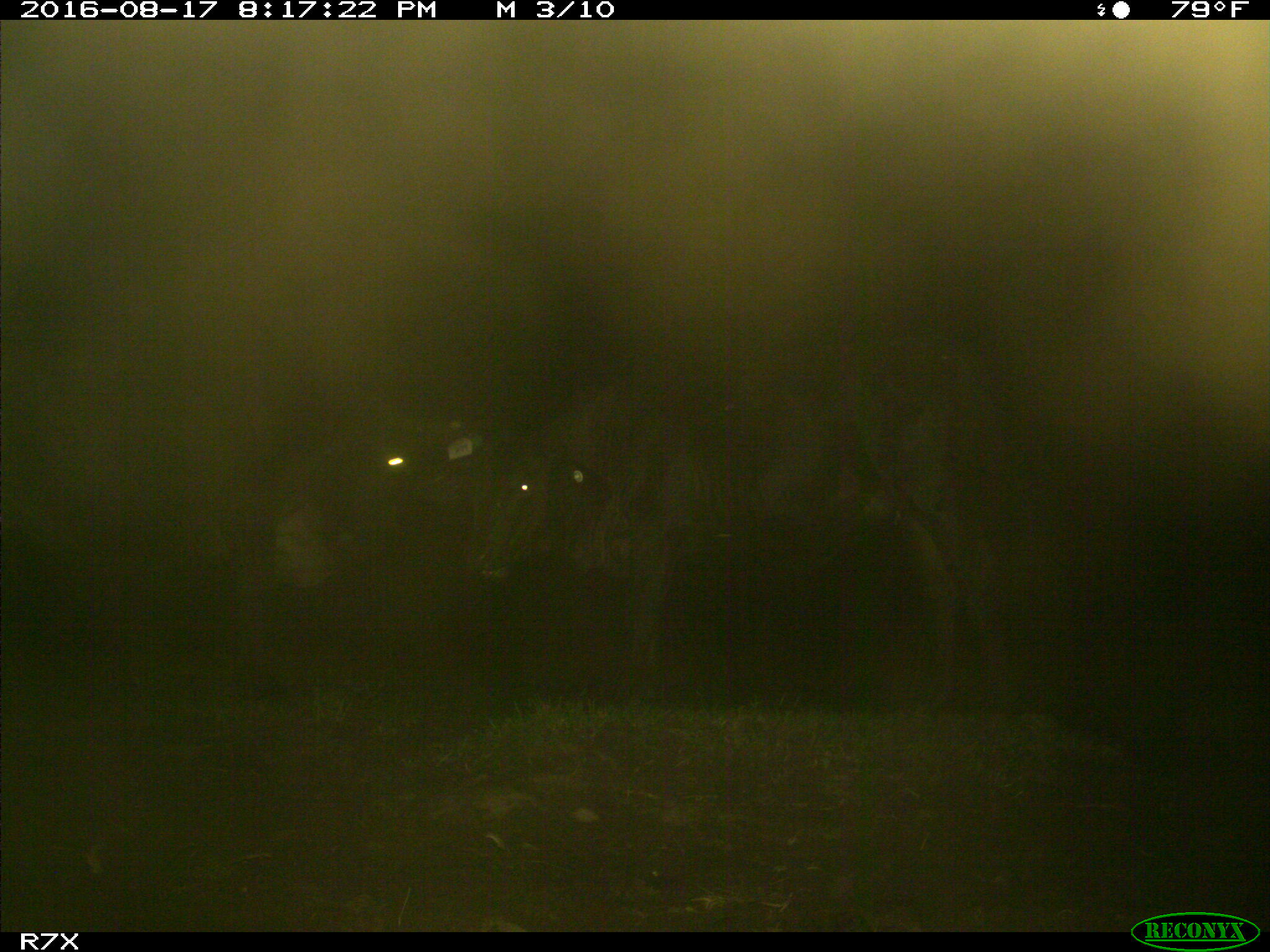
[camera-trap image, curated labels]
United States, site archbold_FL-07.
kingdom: Animalia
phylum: Chordata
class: Mammalia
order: Artiodactyla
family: Bovidae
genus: Bos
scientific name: Bos taurus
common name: domestic cow